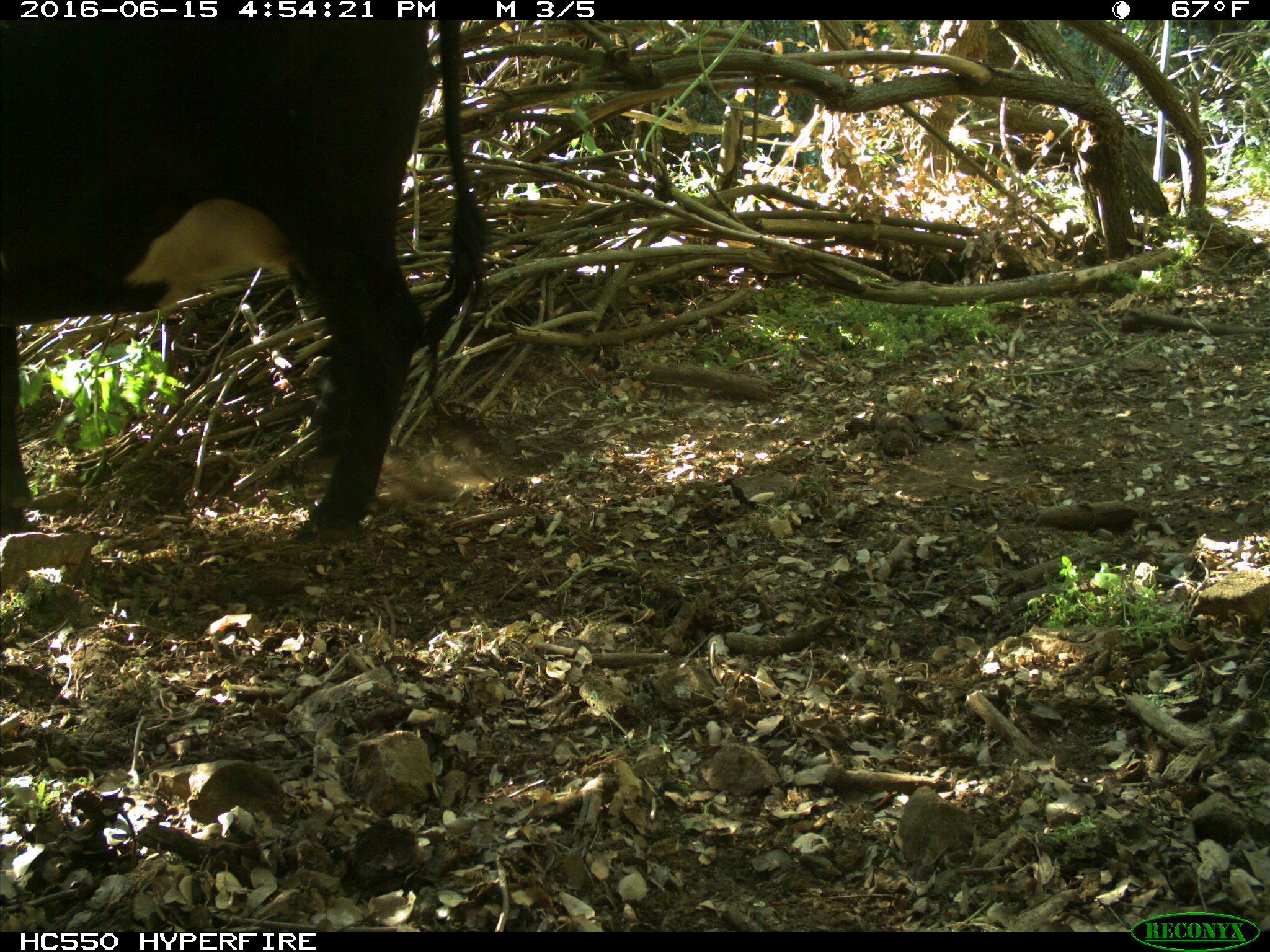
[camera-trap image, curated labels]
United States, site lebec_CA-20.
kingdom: Animalia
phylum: Chordata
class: Mammalia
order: Artiodactyla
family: Bovidae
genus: Bos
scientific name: Bos taurus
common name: domestic cow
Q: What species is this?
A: Bos taurus (domestic cow).